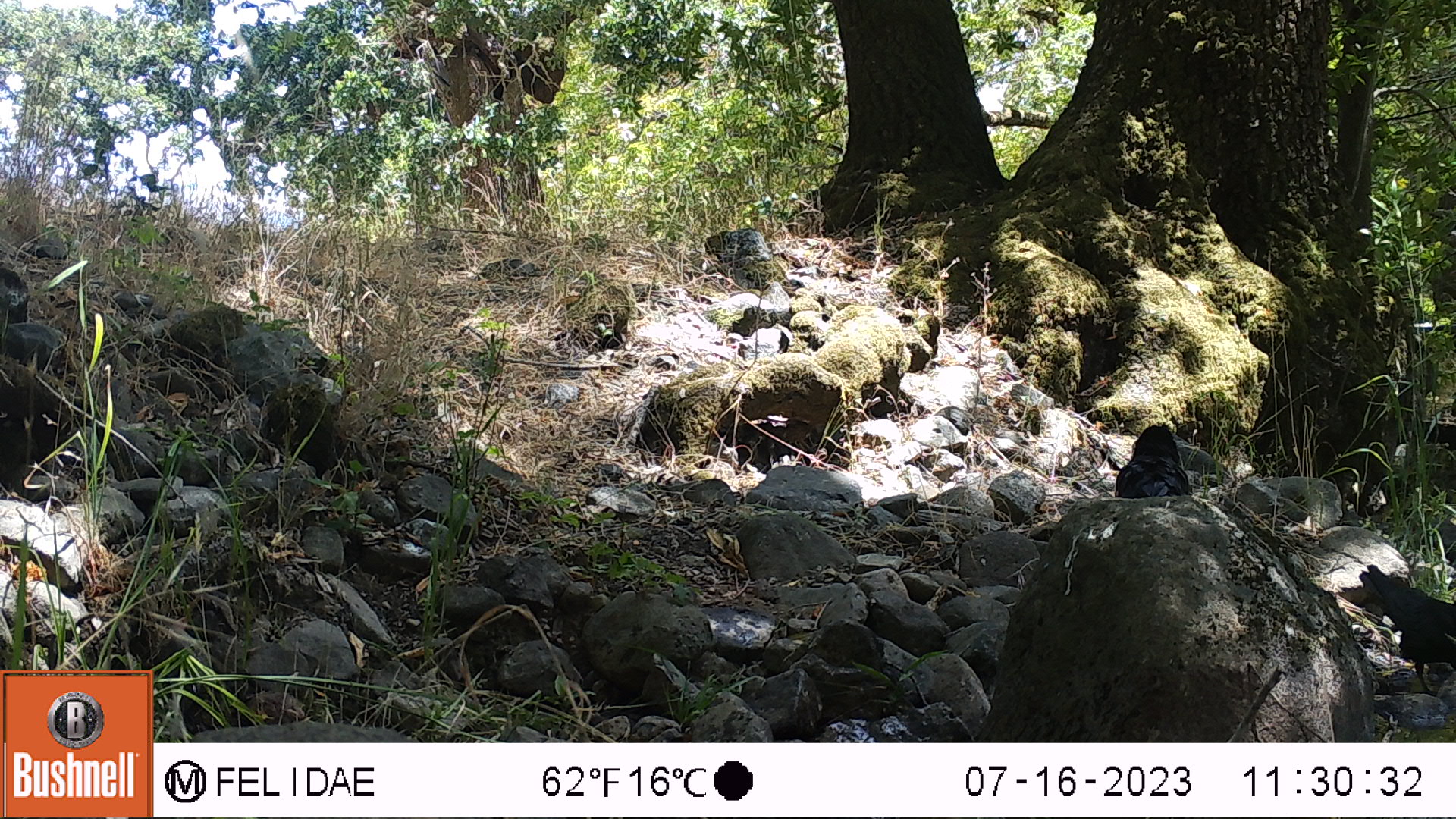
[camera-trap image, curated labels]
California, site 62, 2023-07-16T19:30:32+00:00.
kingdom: Animalia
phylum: Chordata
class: Aves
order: Passeriformes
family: Corvidae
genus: Corvus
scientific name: Corvus brachyrhynchos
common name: american crow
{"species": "american crow (Corvus brachyrhynchos)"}